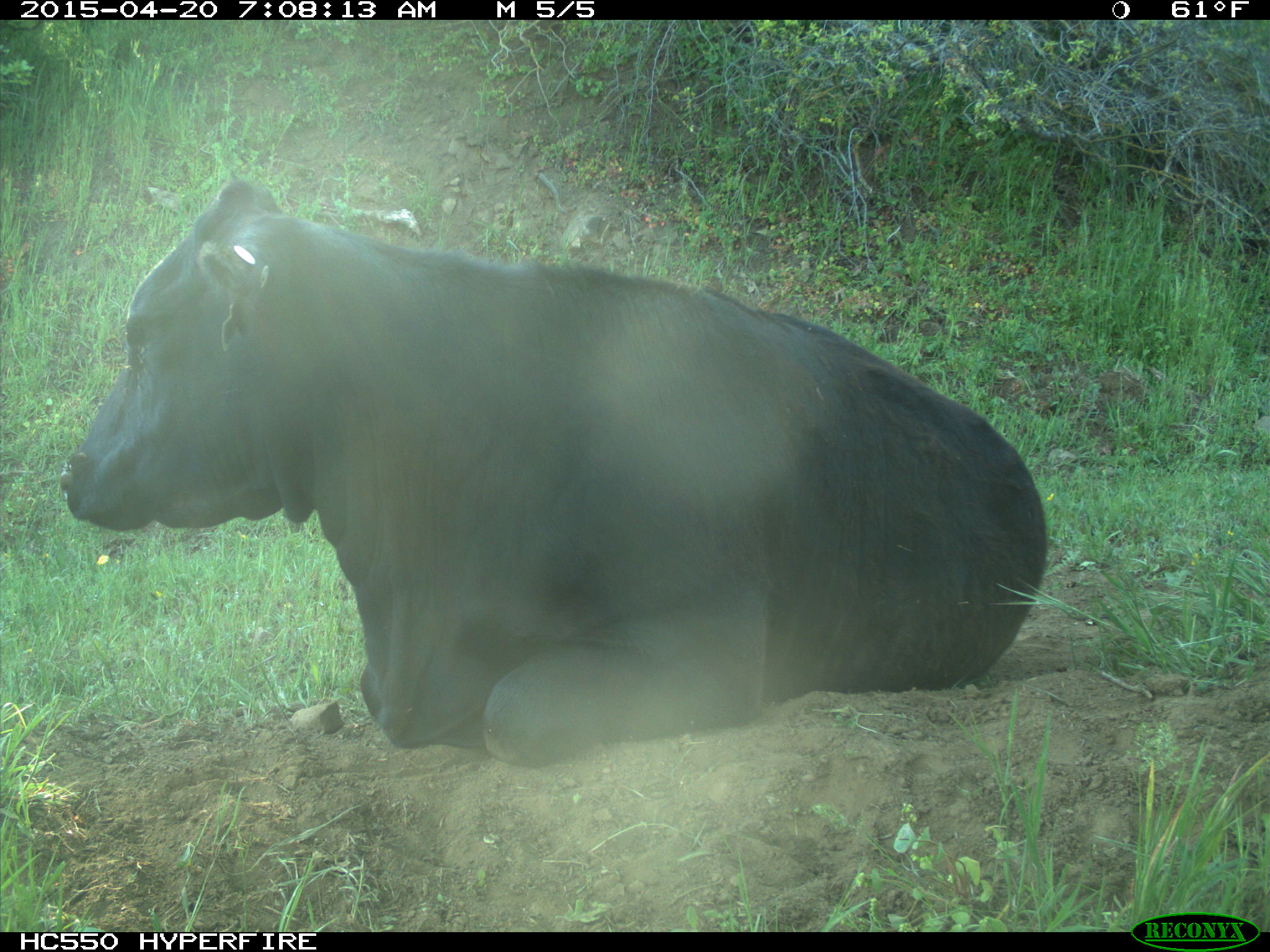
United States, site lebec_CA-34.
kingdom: Animalia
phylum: Chordata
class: Mammalia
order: Artiodactyla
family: Bovidae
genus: Bos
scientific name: Bos taurus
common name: domestic cow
Bos taurus (domestic cow).